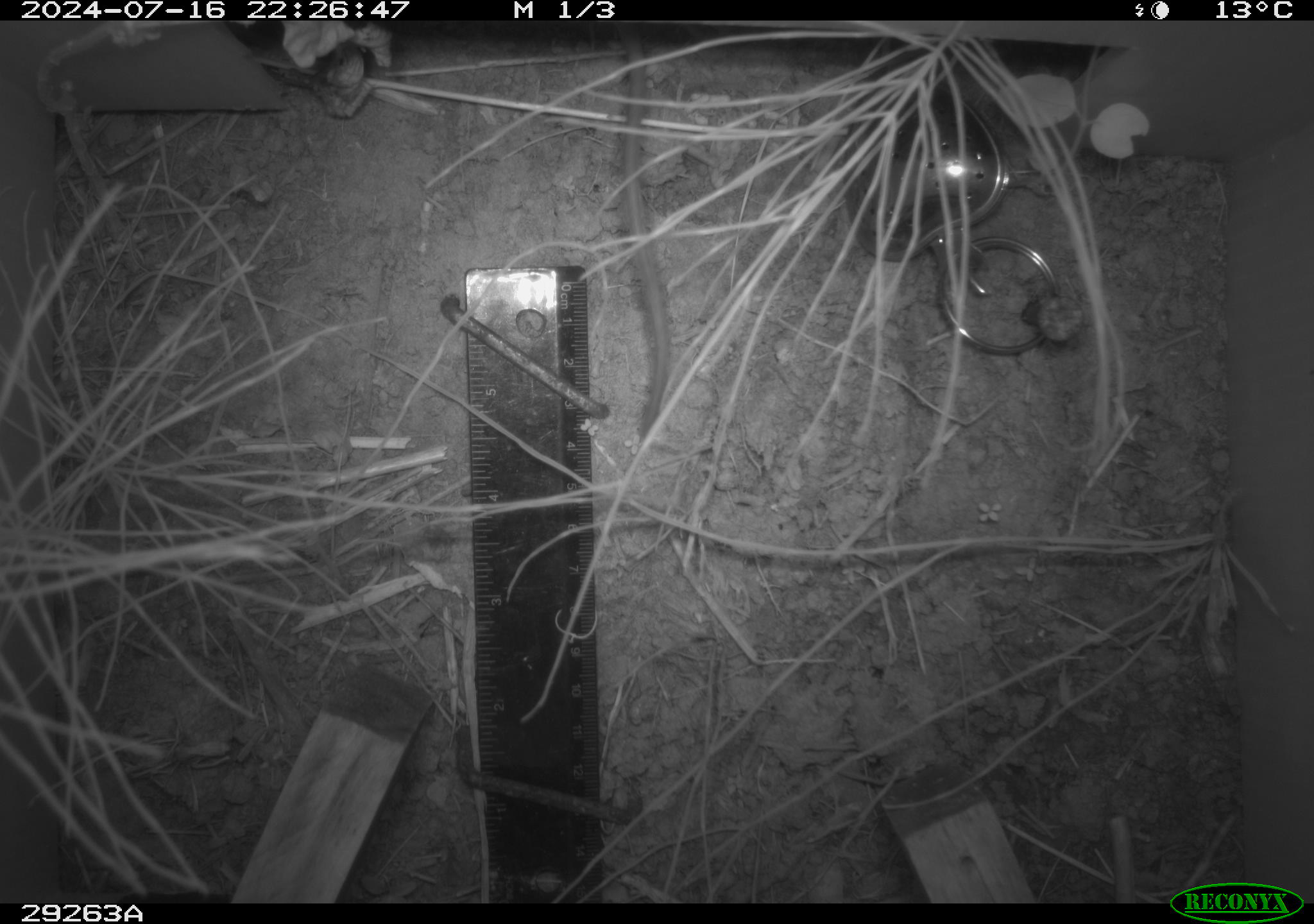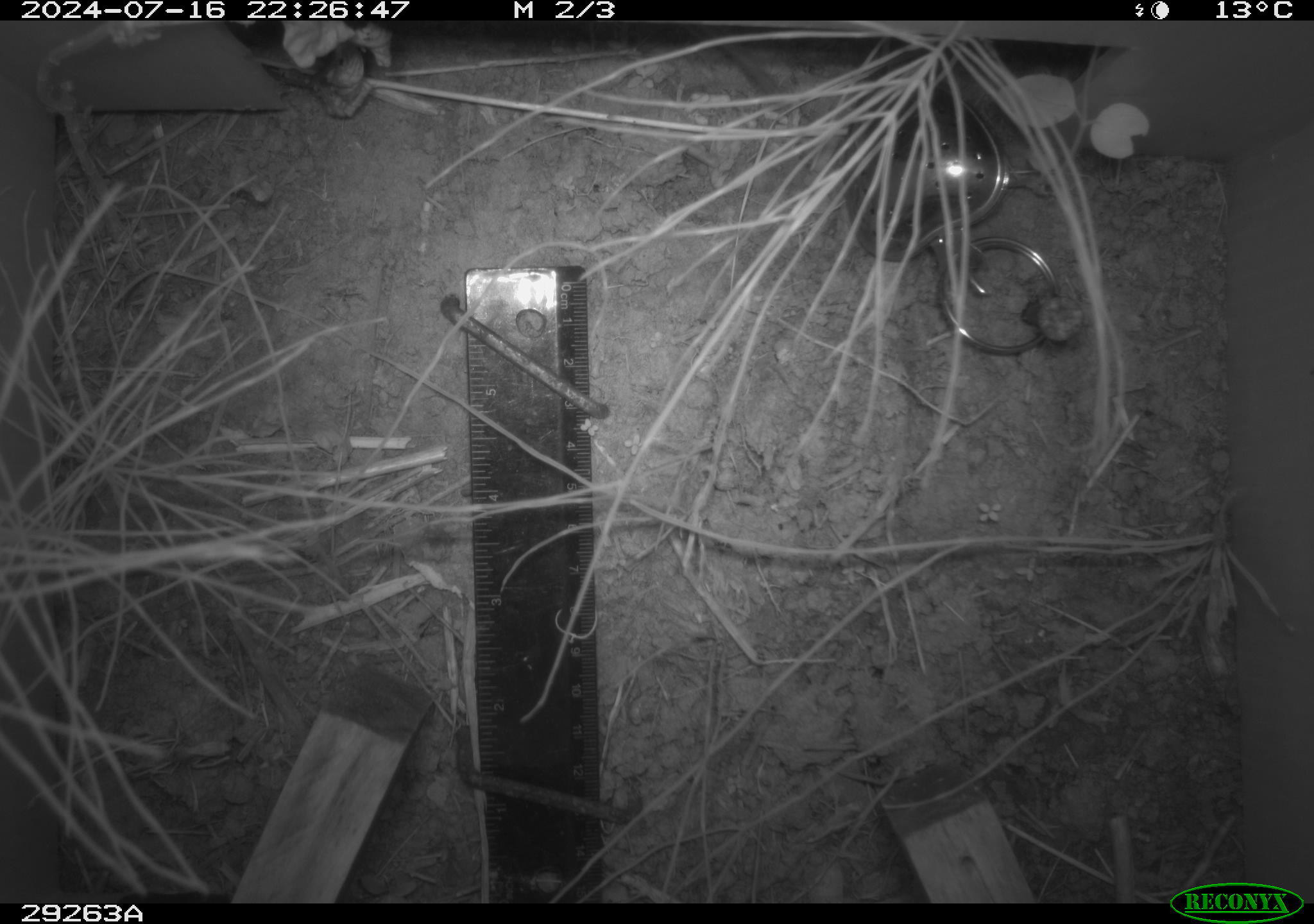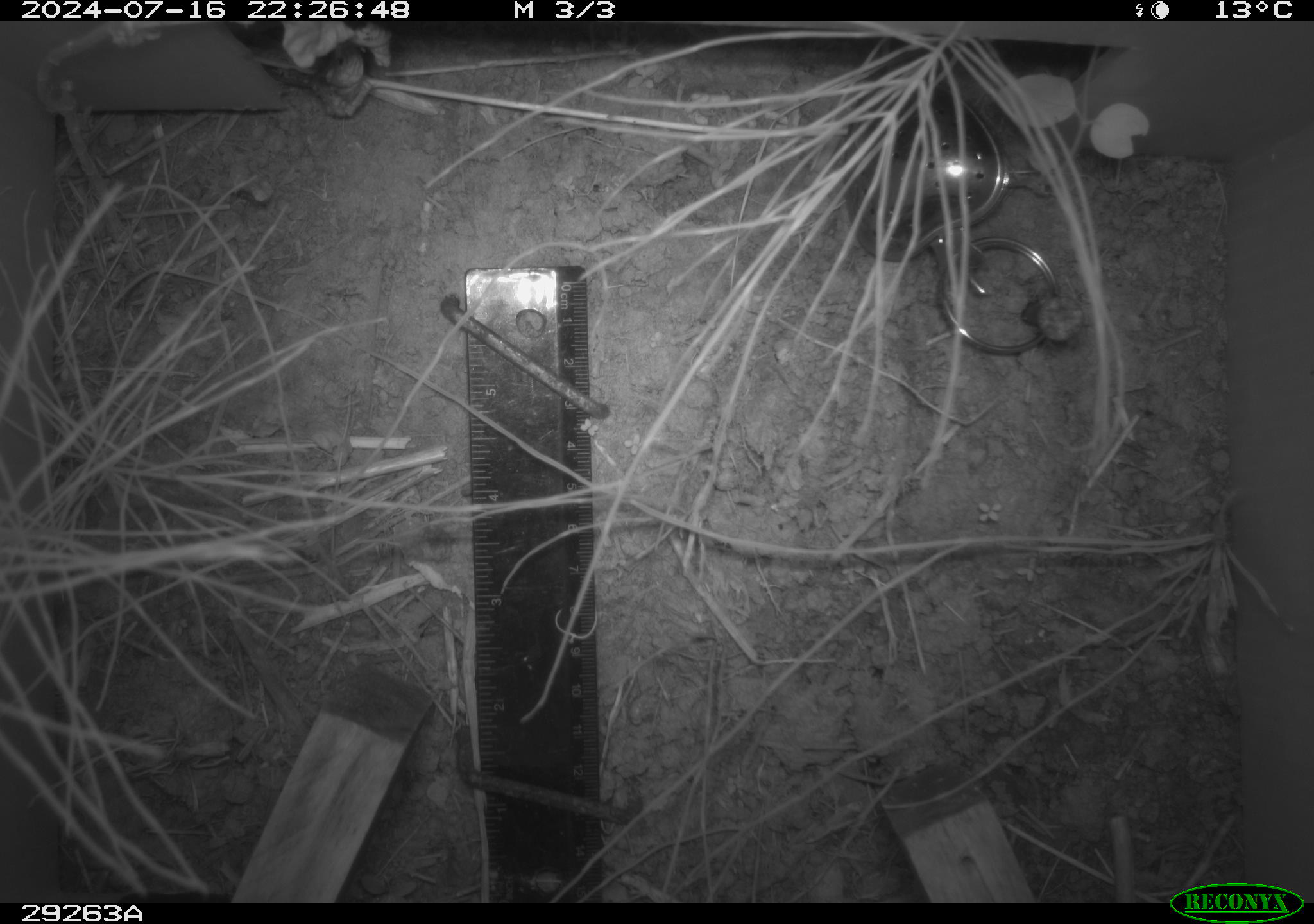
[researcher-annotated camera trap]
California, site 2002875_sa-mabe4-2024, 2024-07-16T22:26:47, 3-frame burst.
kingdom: Animalia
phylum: Chordata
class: Mammalia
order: Rodentia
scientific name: Rodentia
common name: rodent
Rodent (Rodentia).